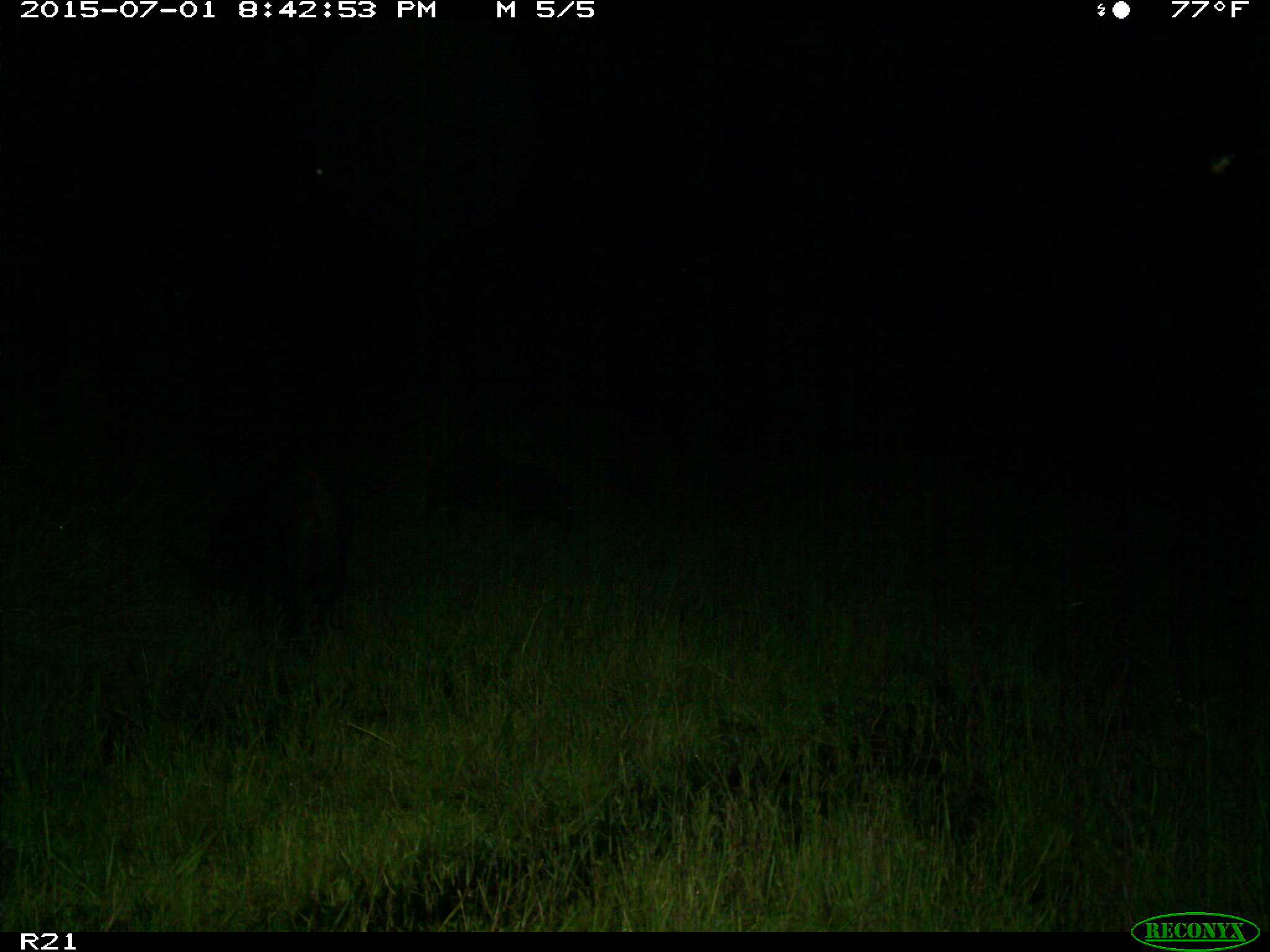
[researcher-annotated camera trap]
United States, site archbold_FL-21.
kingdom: Animalia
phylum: Chordata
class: Mammalia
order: Artiodactyla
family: Suidae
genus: Sus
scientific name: Sus scrofa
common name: wild boar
Sus scrofa (wild boar).